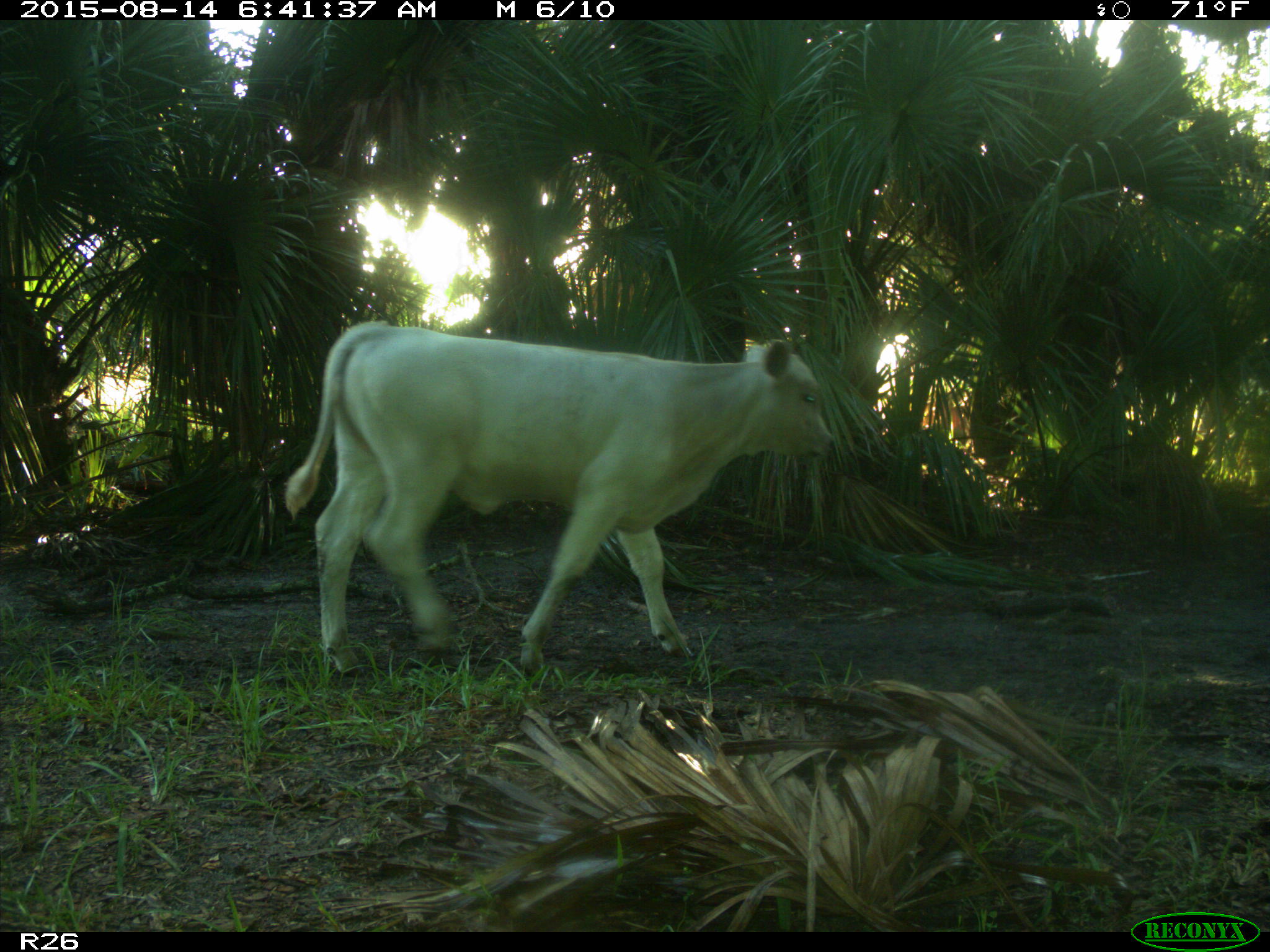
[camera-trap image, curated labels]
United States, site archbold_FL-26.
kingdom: Animalia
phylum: Chordata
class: Mammalia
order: Artiodactyla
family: Bovidae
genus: Bos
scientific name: Bos taurus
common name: domestic cow